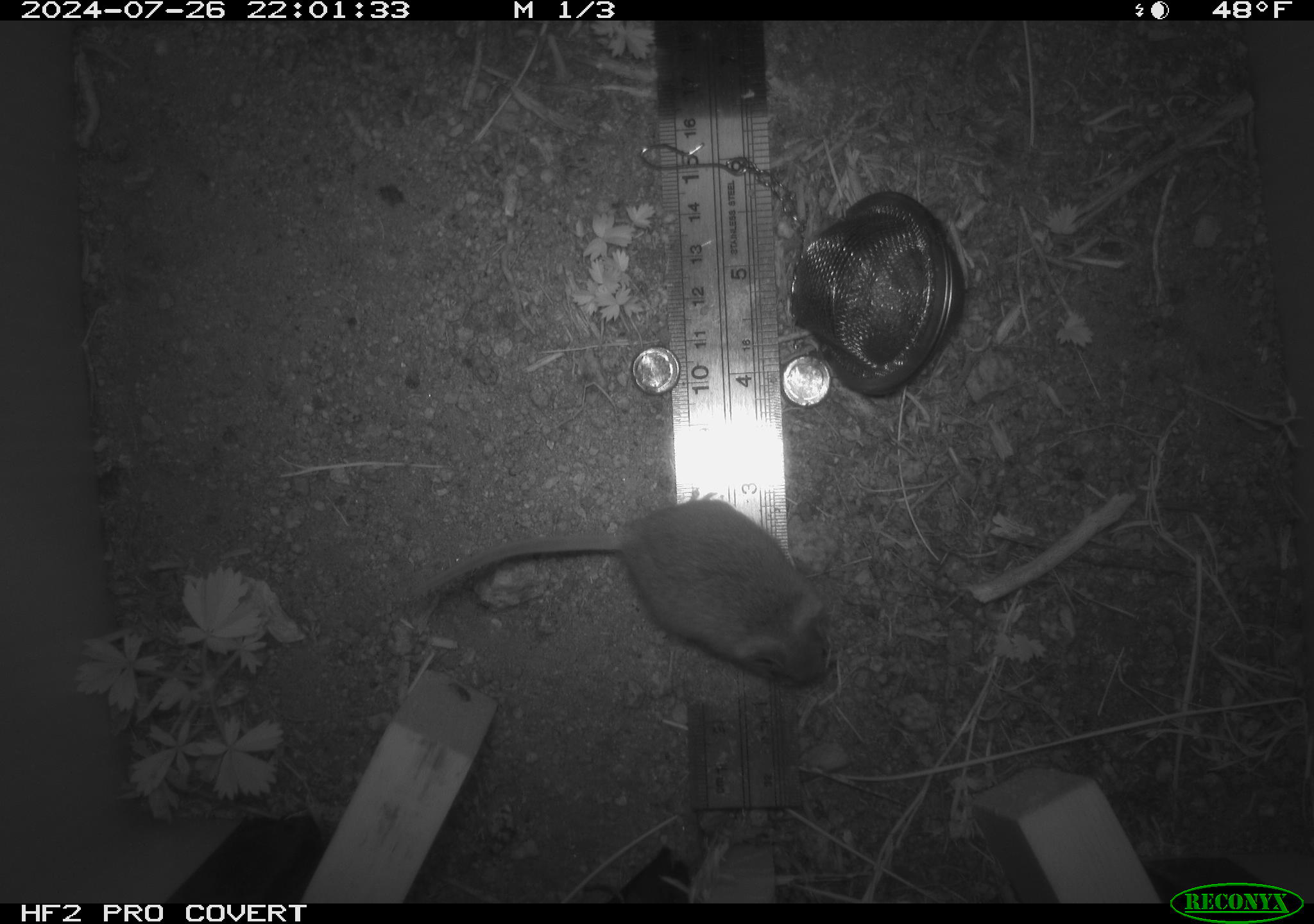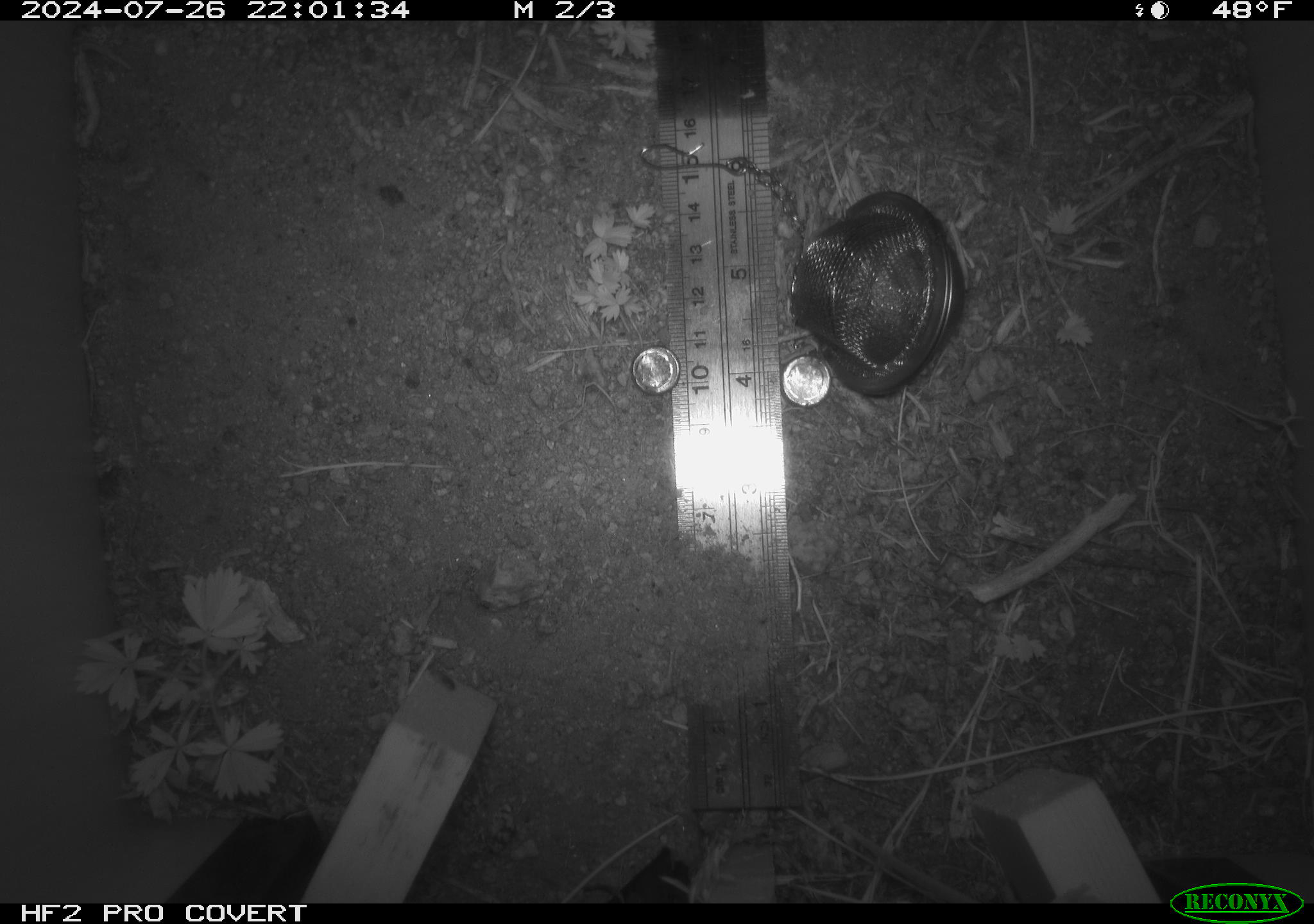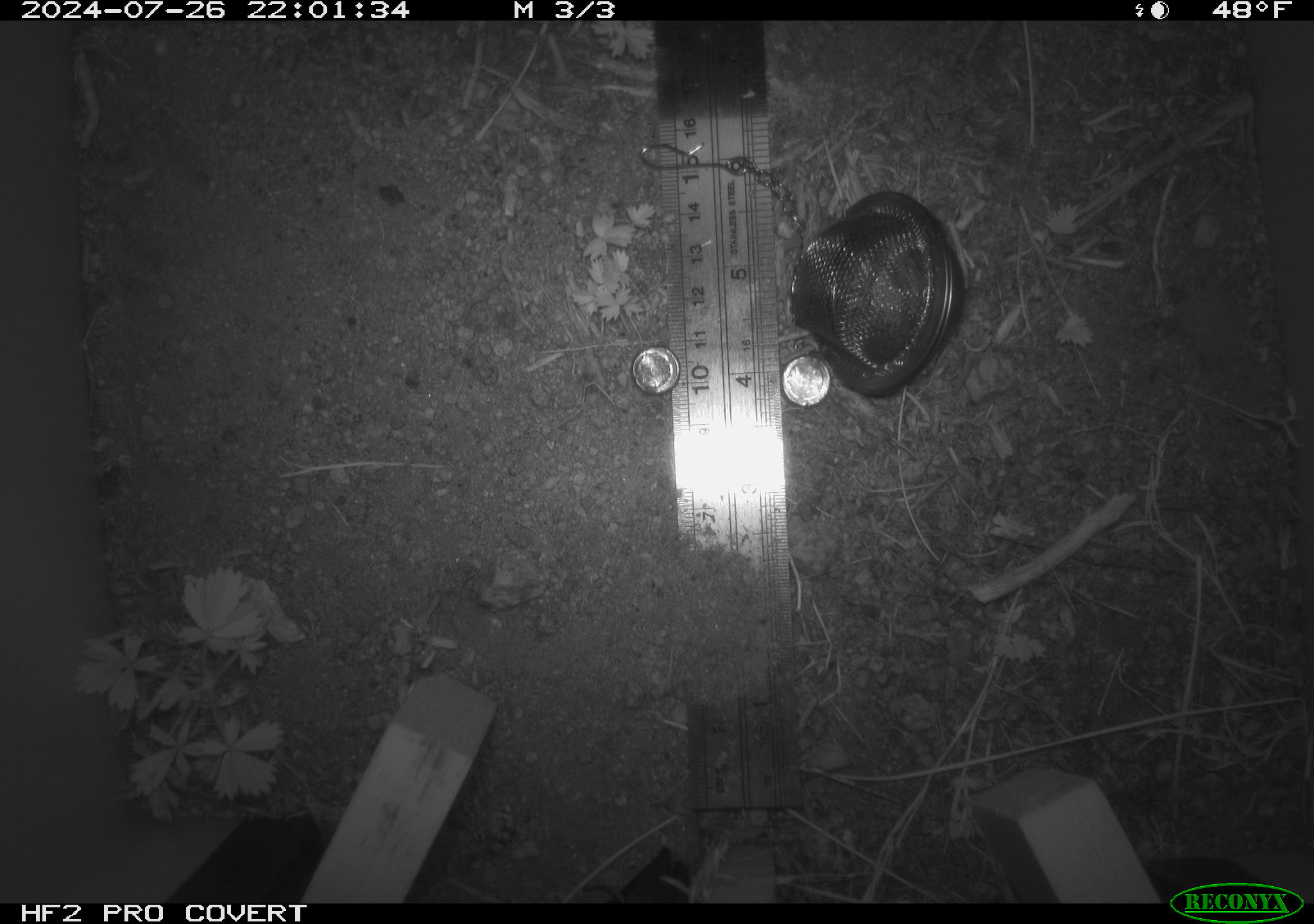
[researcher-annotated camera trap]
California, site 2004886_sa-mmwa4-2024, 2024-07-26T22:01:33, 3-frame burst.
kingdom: Animalia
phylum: Chordata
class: Mammalia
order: Rodentia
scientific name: Rodentia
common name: mouse species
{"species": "mouse species (Rodentia)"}